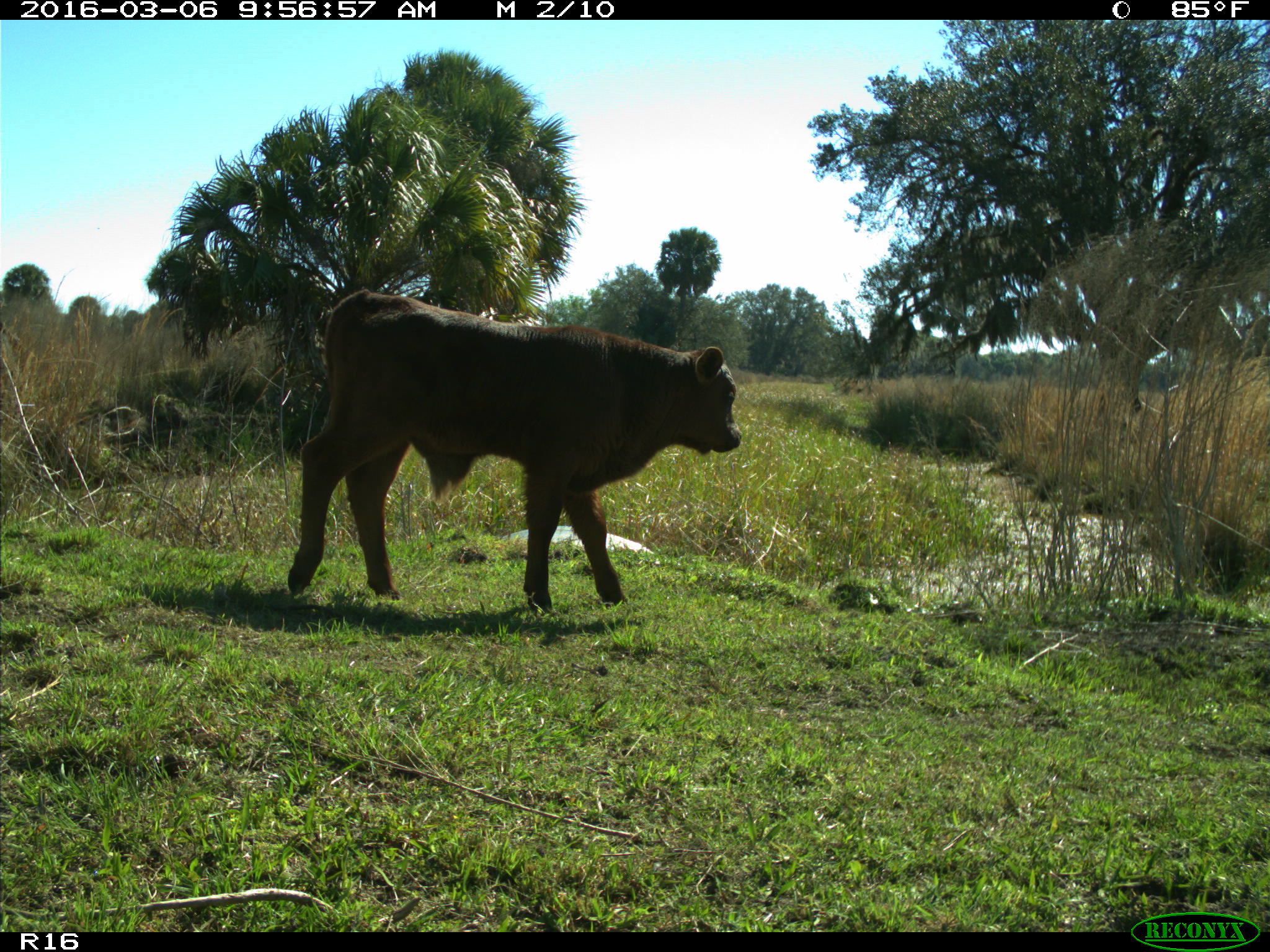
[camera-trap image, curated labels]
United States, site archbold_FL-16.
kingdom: Animalia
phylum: Chordata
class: Mammalia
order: Artiodactyla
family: Bovidae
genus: Bos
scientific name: Bos taurus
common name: domestic cow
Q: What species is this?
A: Bos taurus (domestic cow).